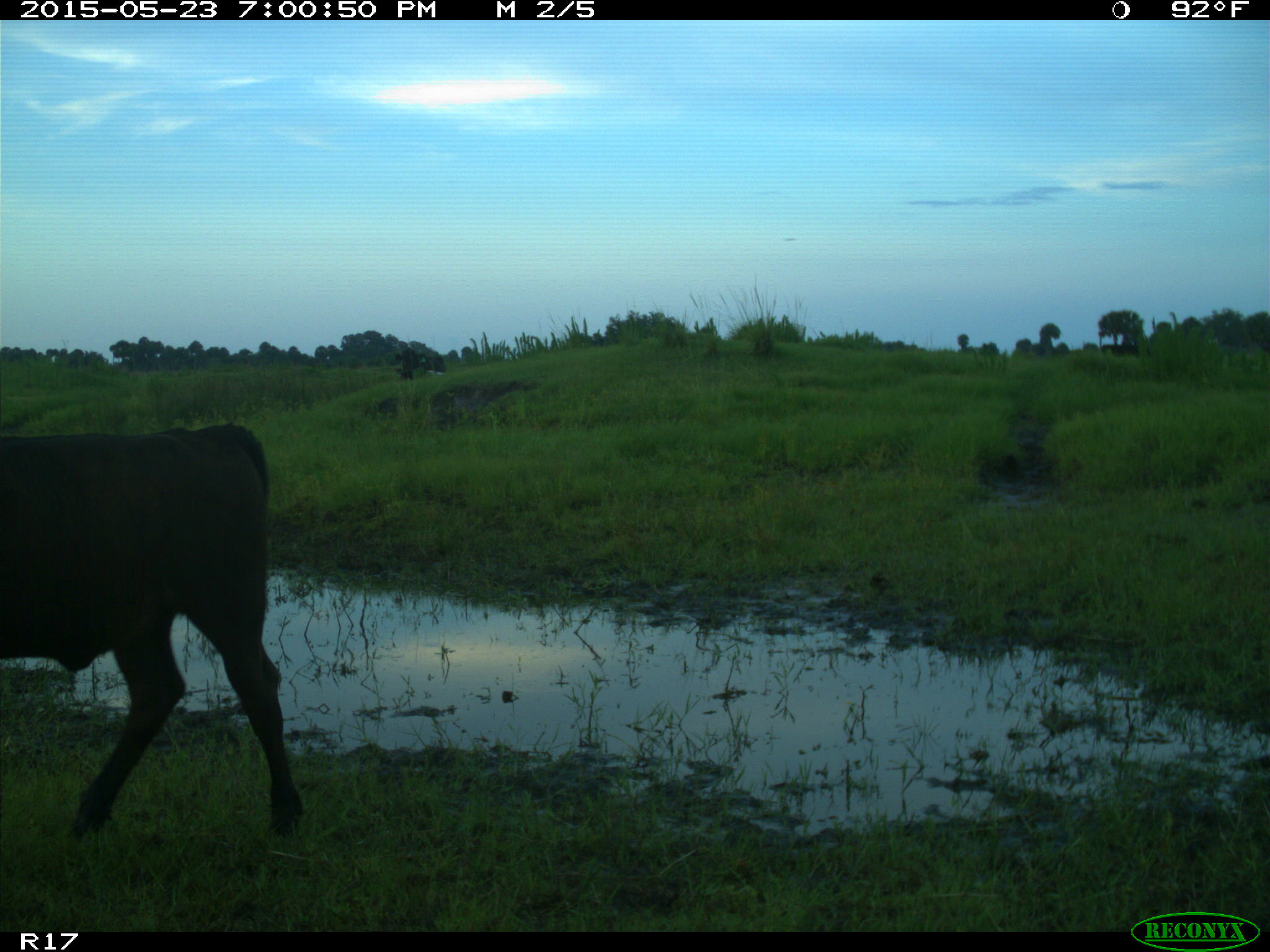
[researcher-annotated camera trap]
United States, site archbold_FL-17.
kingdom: Animalia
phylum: Chordata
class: Mammalia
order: Artiodactyla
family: Bovidae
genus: Bos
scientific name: Bos taurus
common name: domestic cow